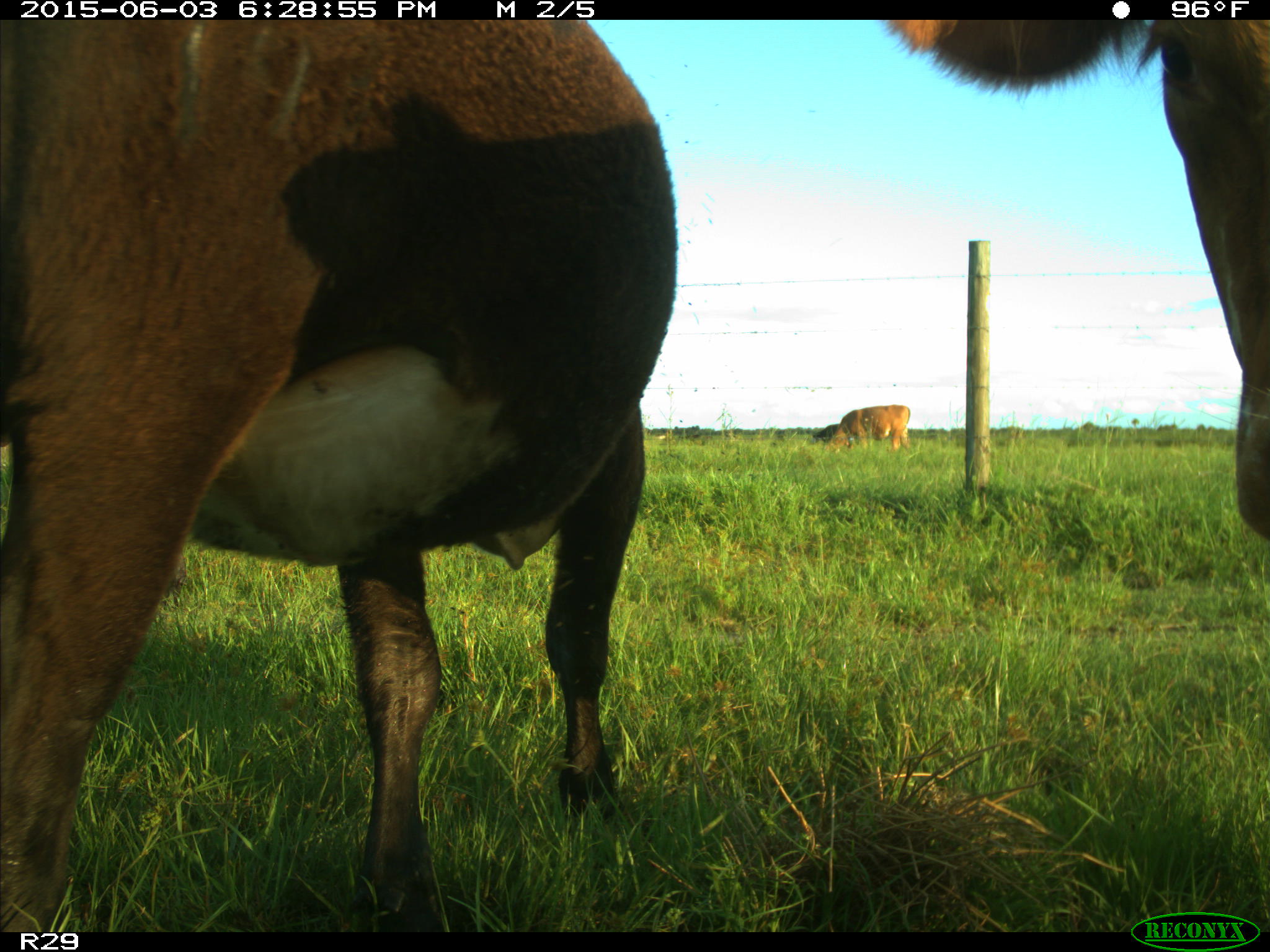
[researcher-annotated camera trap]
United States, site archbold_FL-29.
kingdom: Animalia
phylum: Chordata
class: Mammalia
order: Artiodactyla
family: Bovidae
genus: Bos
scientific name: Bos taurus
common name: domestic cow